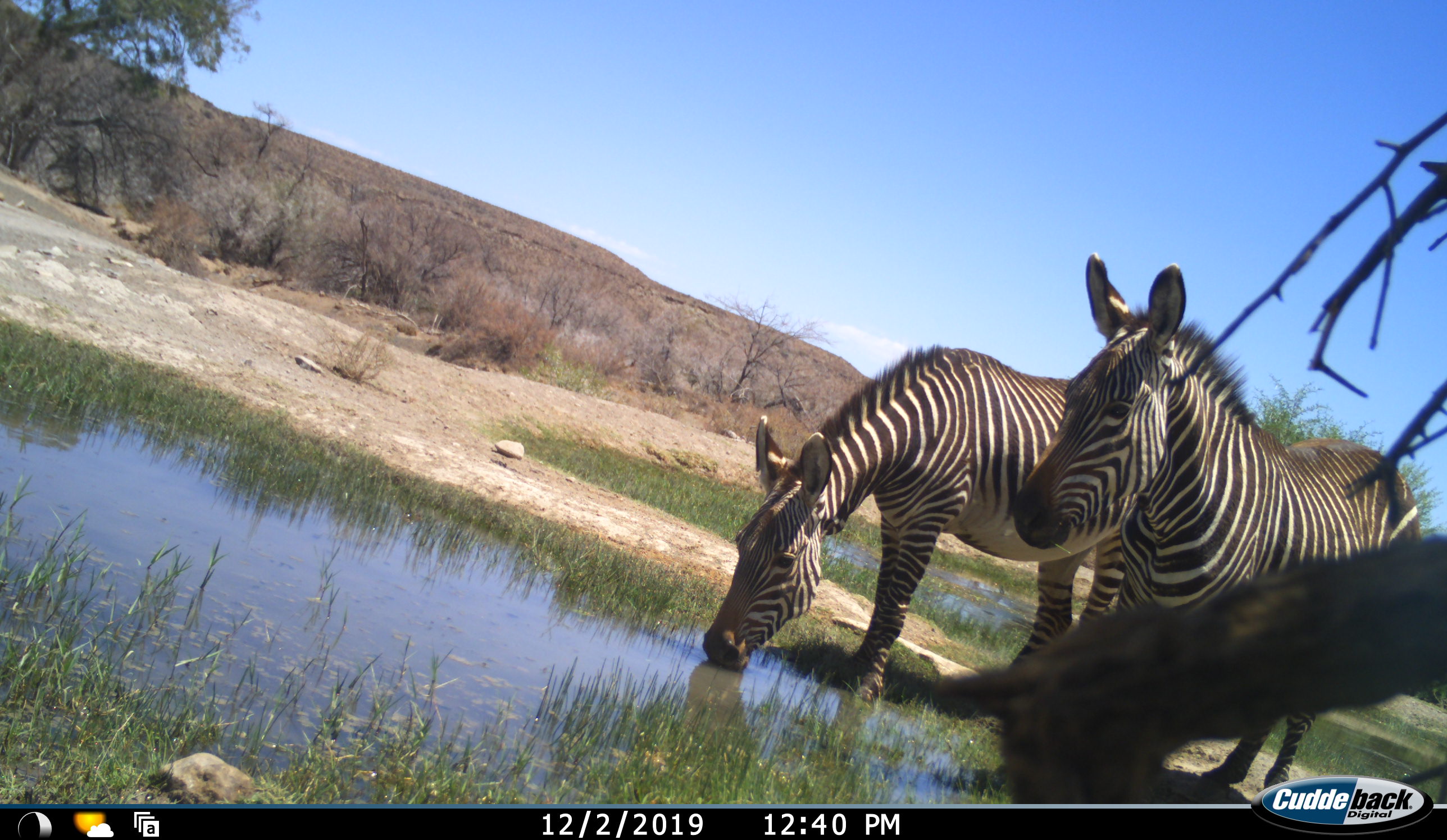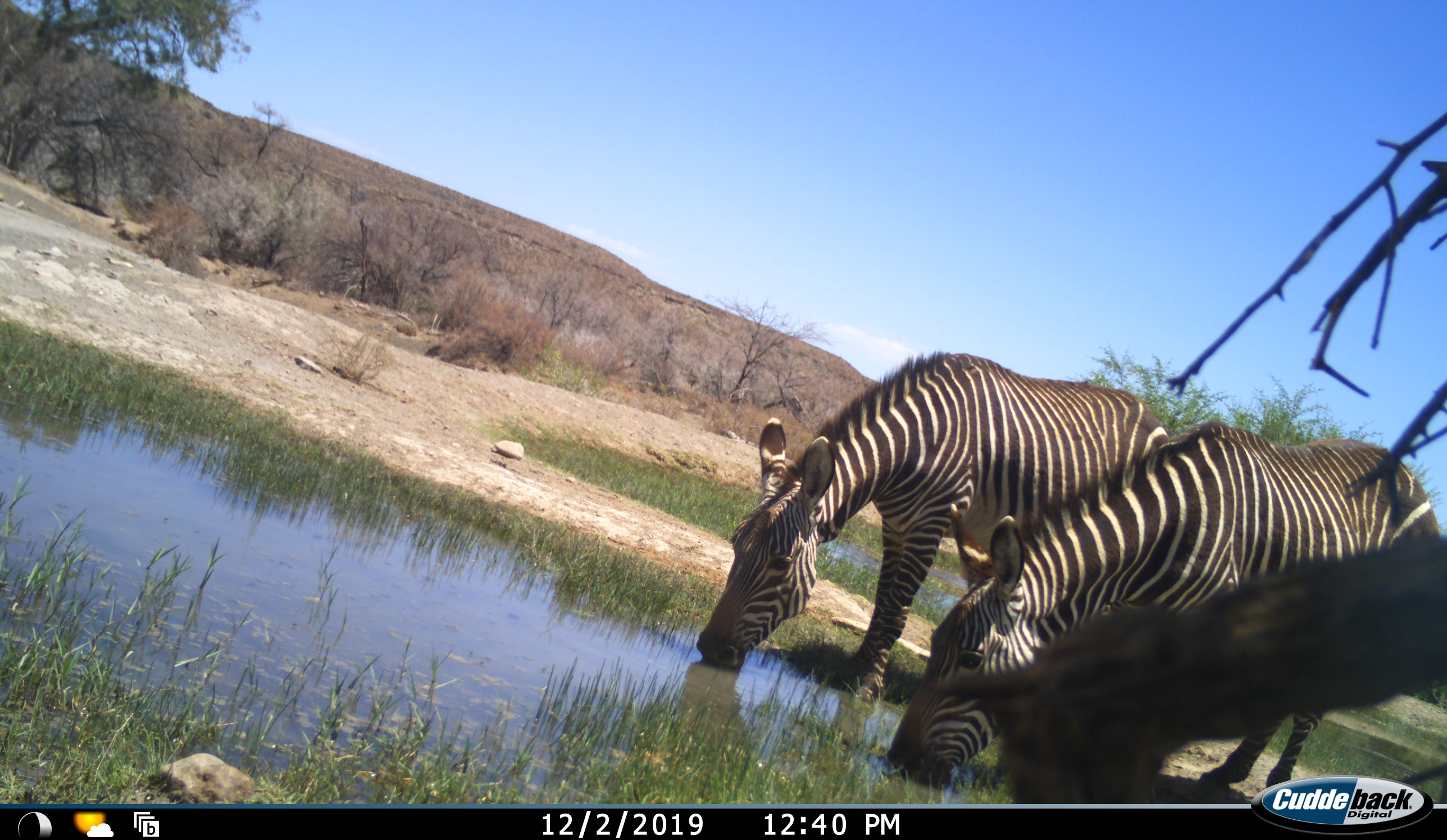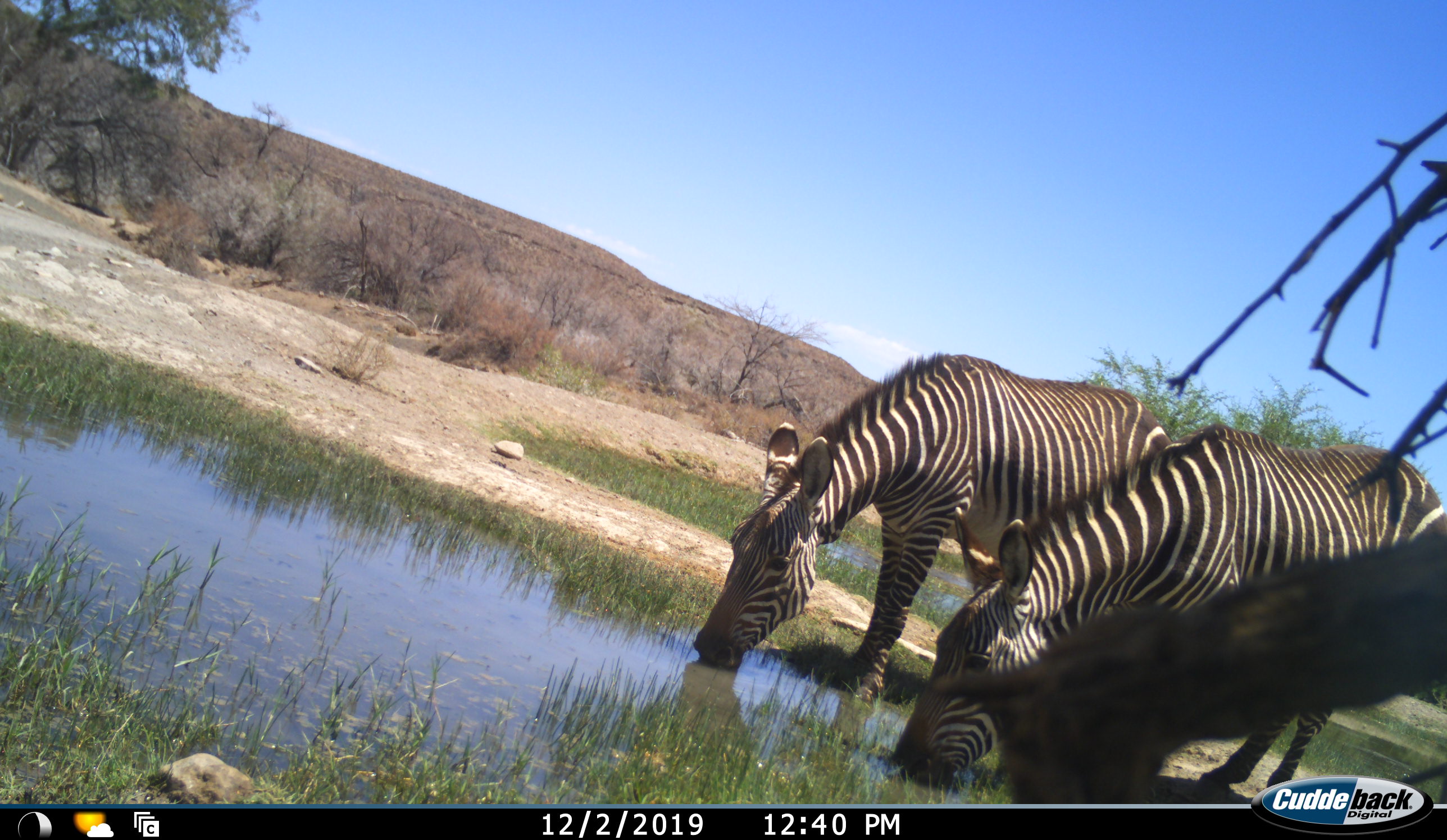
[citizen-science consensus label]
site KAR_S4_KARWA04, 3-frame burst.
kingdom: Animalia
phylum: Chordata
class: Mammalia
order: Perissodactyla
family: Equidae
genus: Equus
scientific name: Equus zebra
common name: mountain zebra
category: zebramountain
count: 2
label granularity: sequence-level